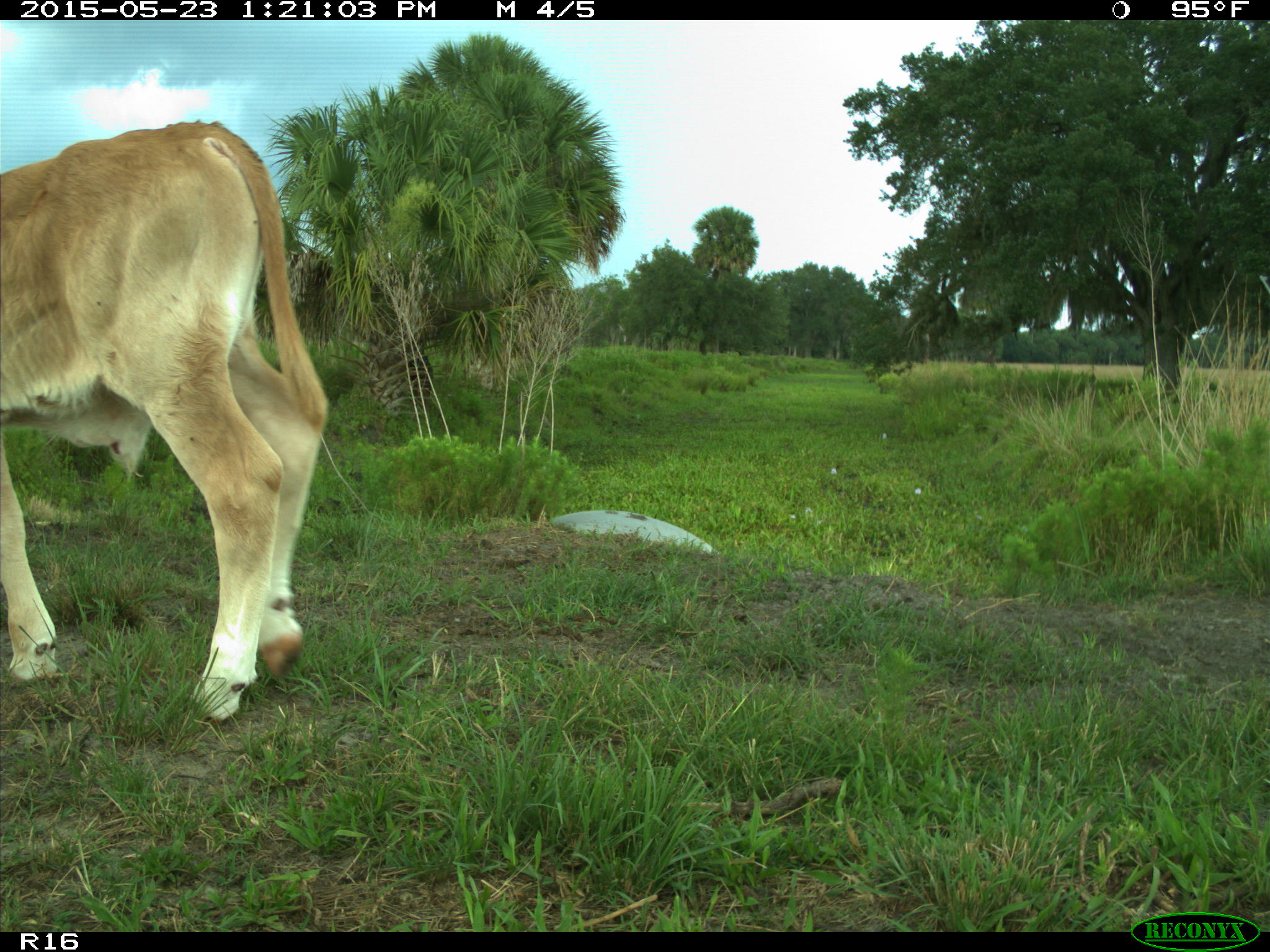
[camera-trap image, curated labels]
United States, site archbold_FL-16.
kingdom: Animalia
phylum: Chordata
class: Mammalia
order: Artiodactyla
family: Bovidae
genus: Bos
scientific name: Bos taurus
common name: domestic cow